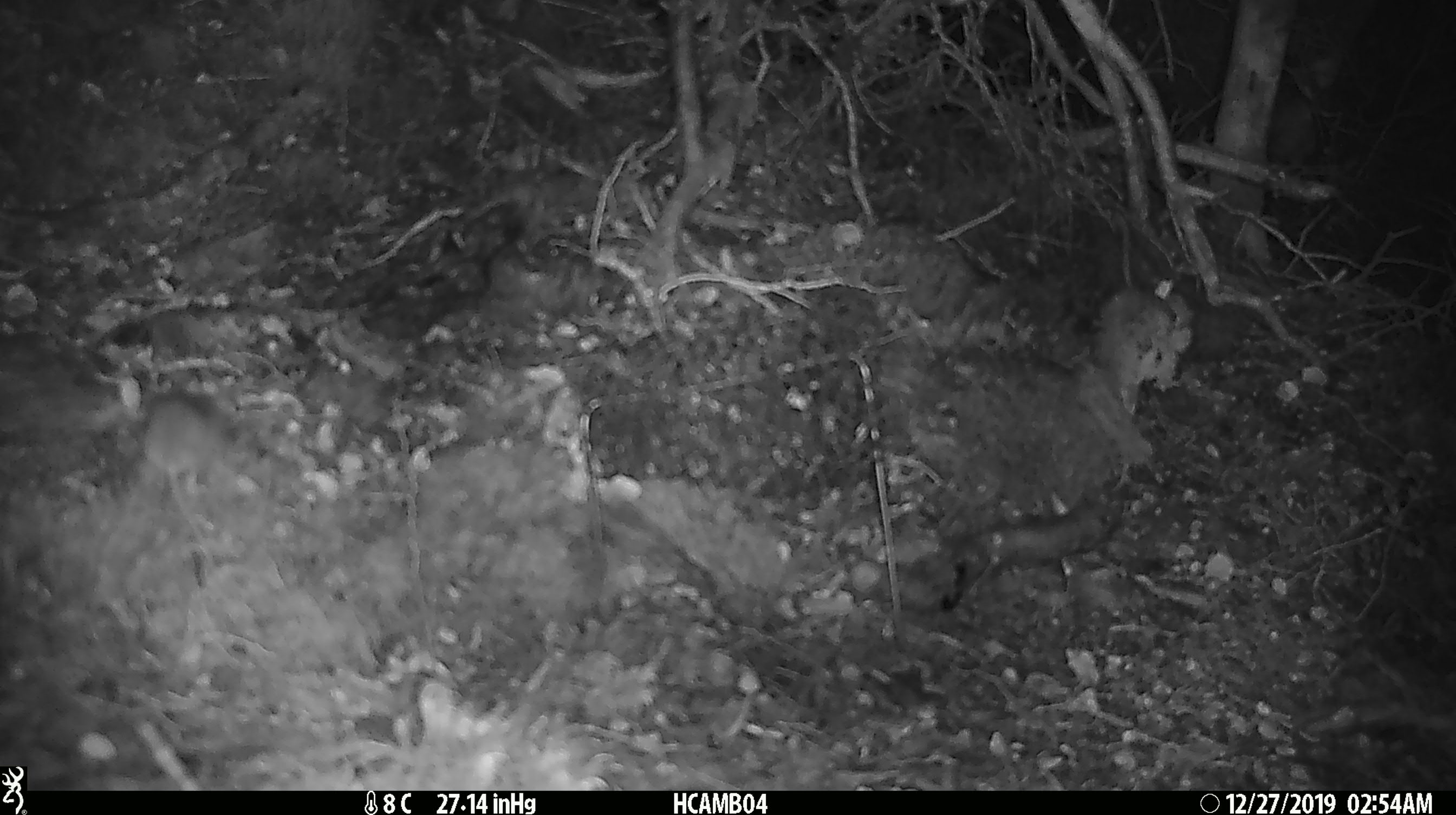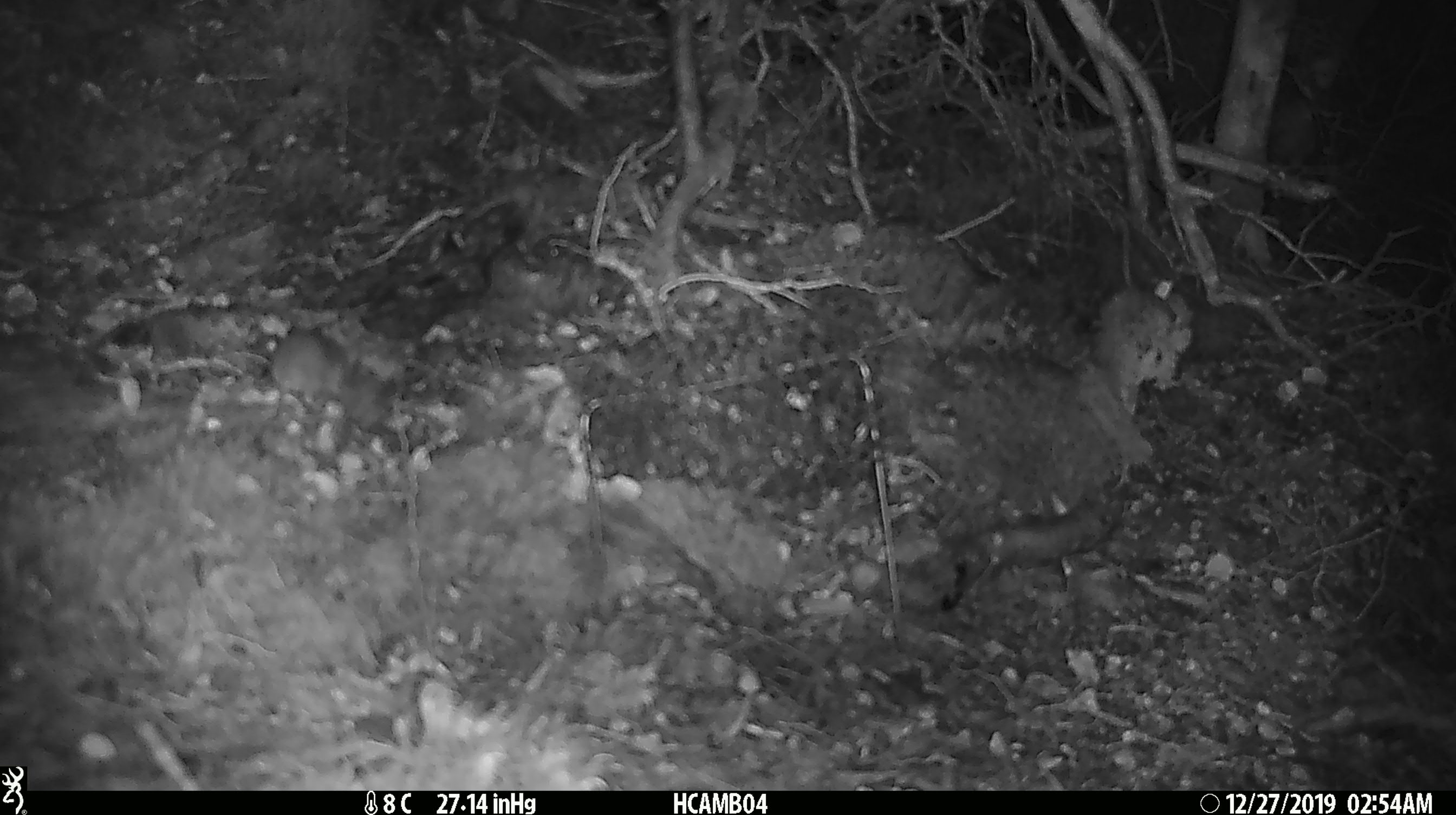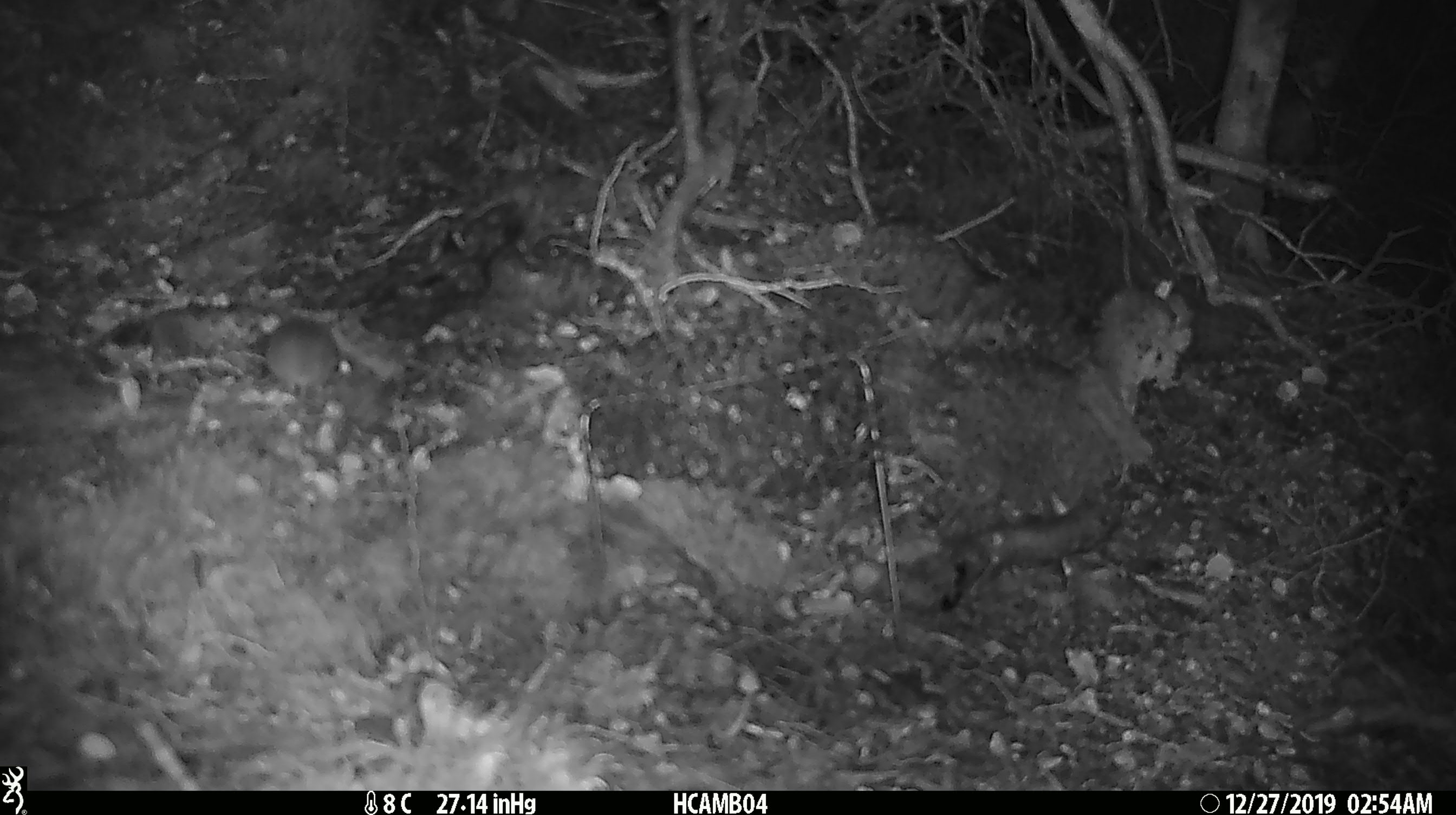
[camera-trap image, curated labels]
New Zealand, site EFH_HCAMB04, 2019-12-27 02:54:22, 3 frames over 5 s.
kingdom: Animalia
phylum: Chordata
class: Mammalia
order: Rodentia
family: Muridae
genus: Mus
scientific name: Mus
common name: mouse